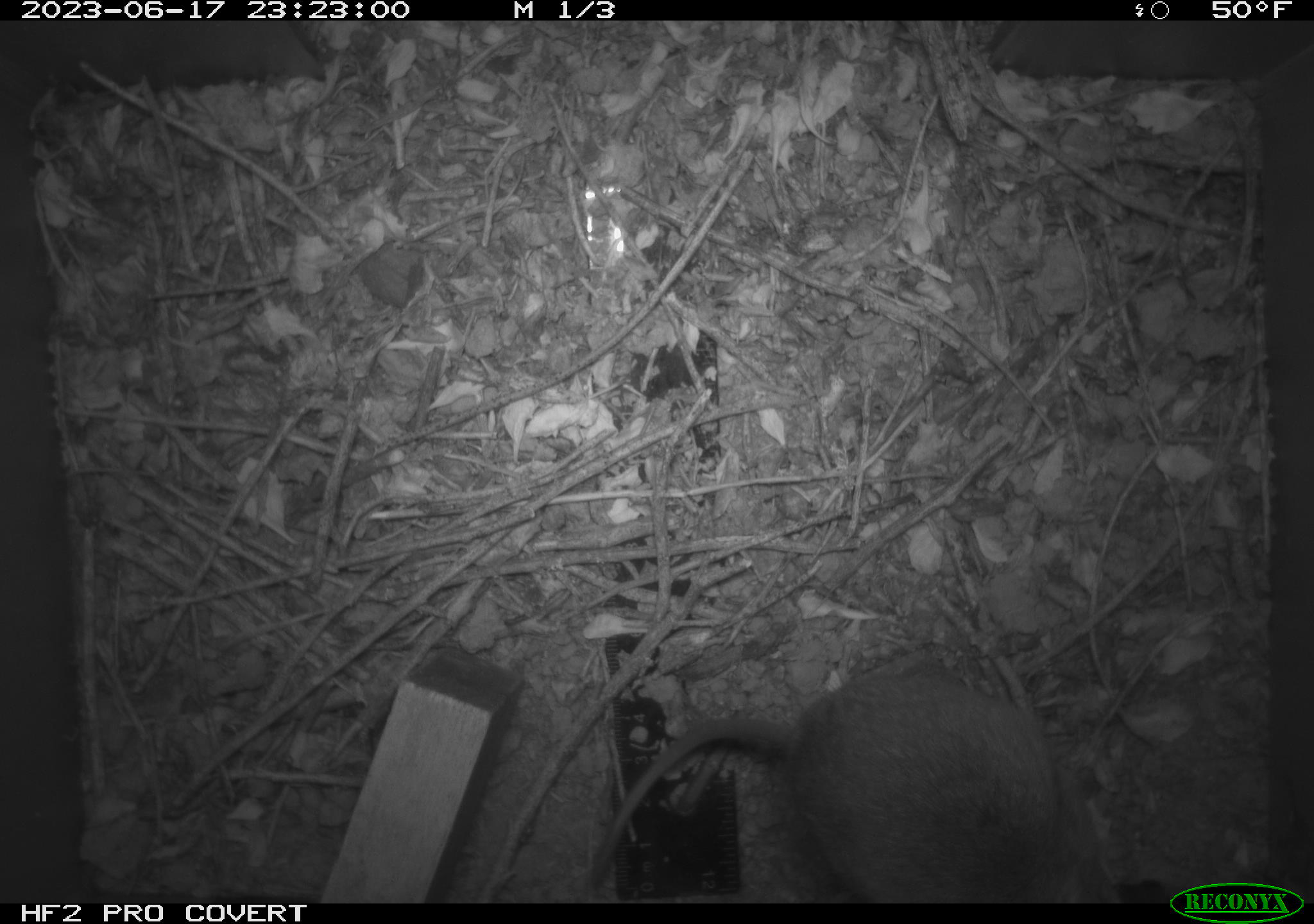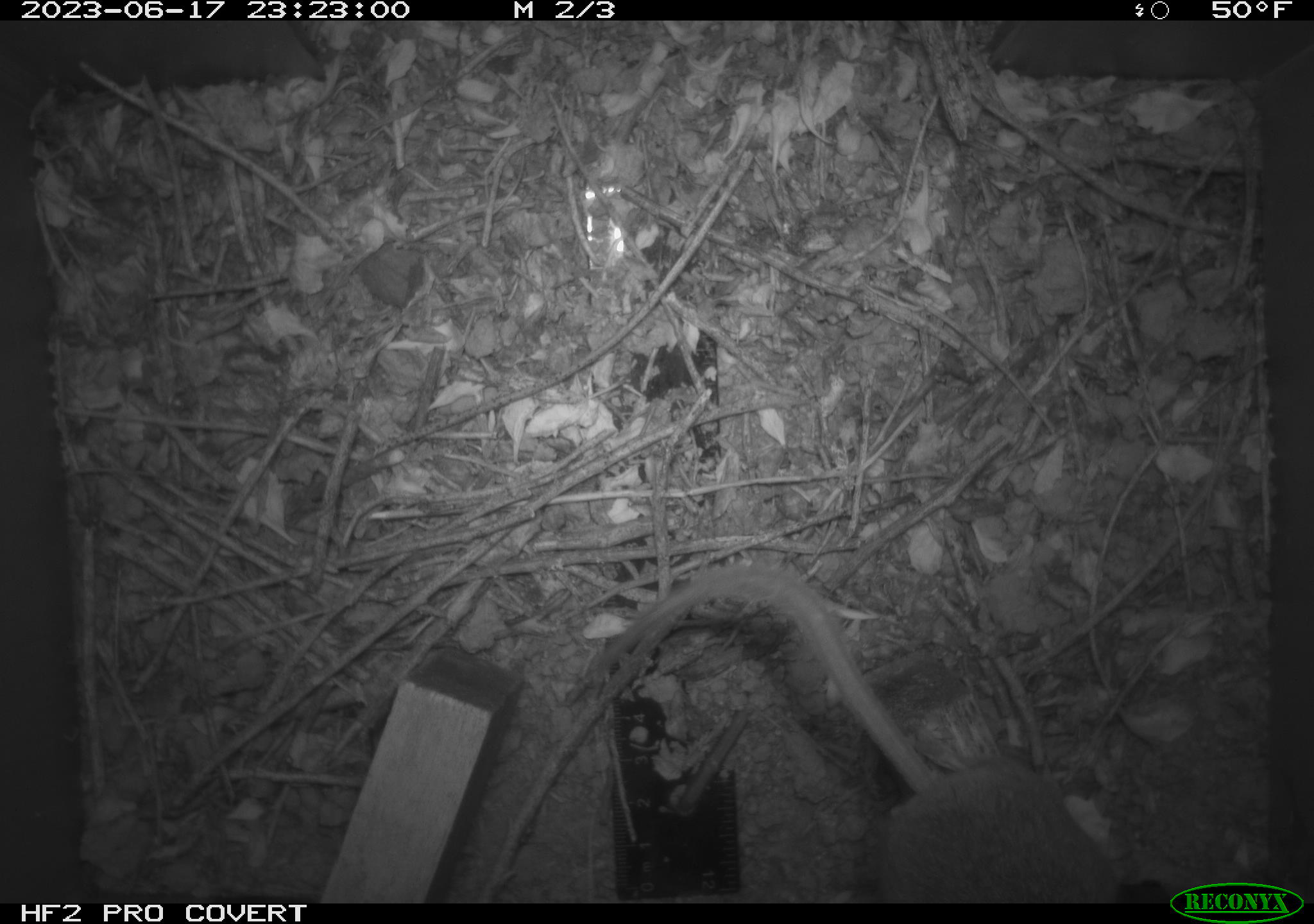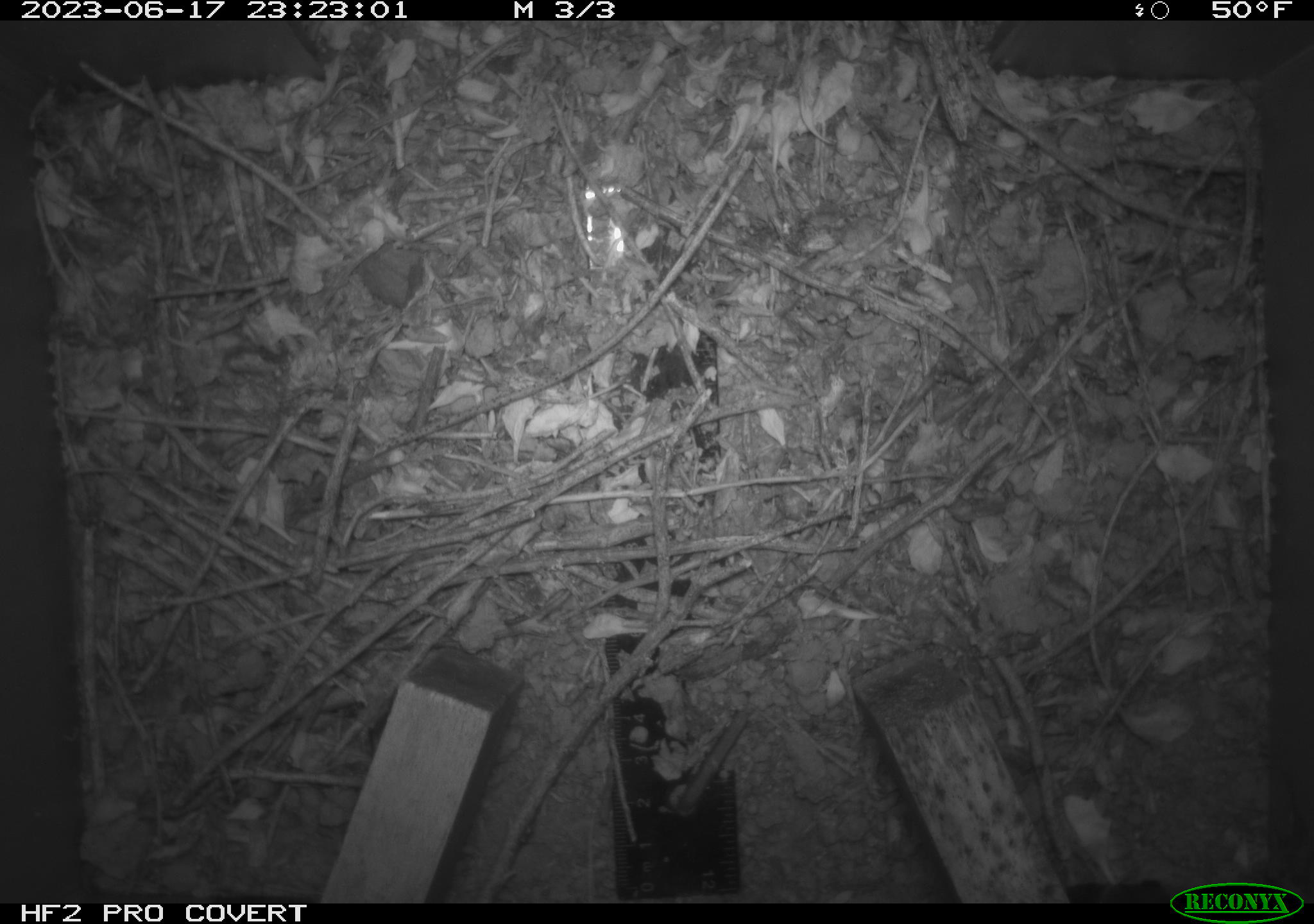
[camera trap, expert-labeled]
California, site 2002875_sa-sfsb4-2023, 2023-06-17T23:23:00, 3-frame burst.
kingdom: Animalia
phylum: Chordata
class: Mammalia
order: Rodentia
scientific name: Rodentia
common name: mouse species